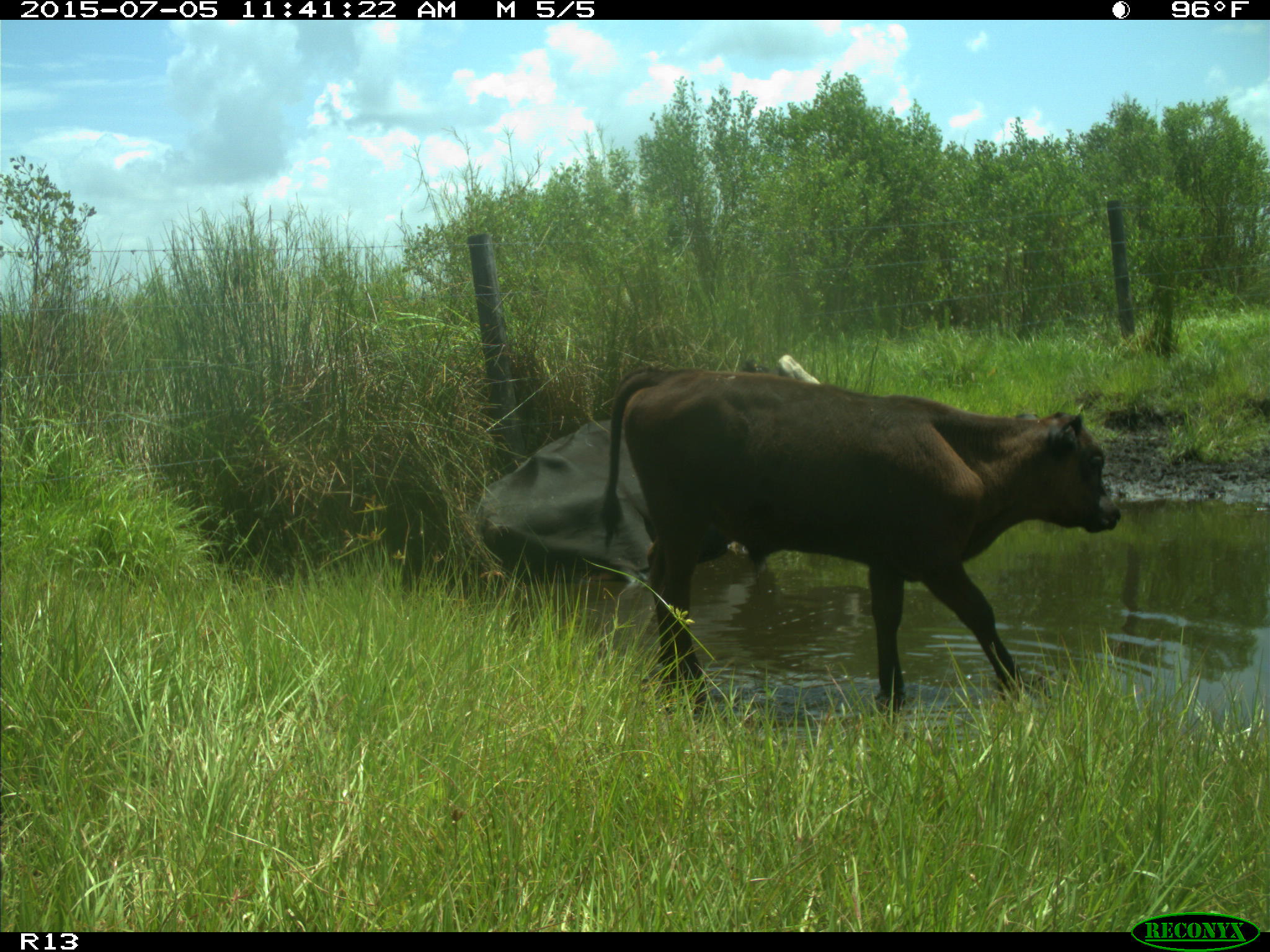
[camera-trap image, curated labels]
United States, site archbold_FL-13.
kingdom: Animalia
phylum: Chordata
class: Mammalia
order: Artiodactyla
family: Bovidae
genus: Bos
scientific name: Bos taurus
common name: domestic cow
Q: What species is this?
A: Bos taurus (domestic cow).